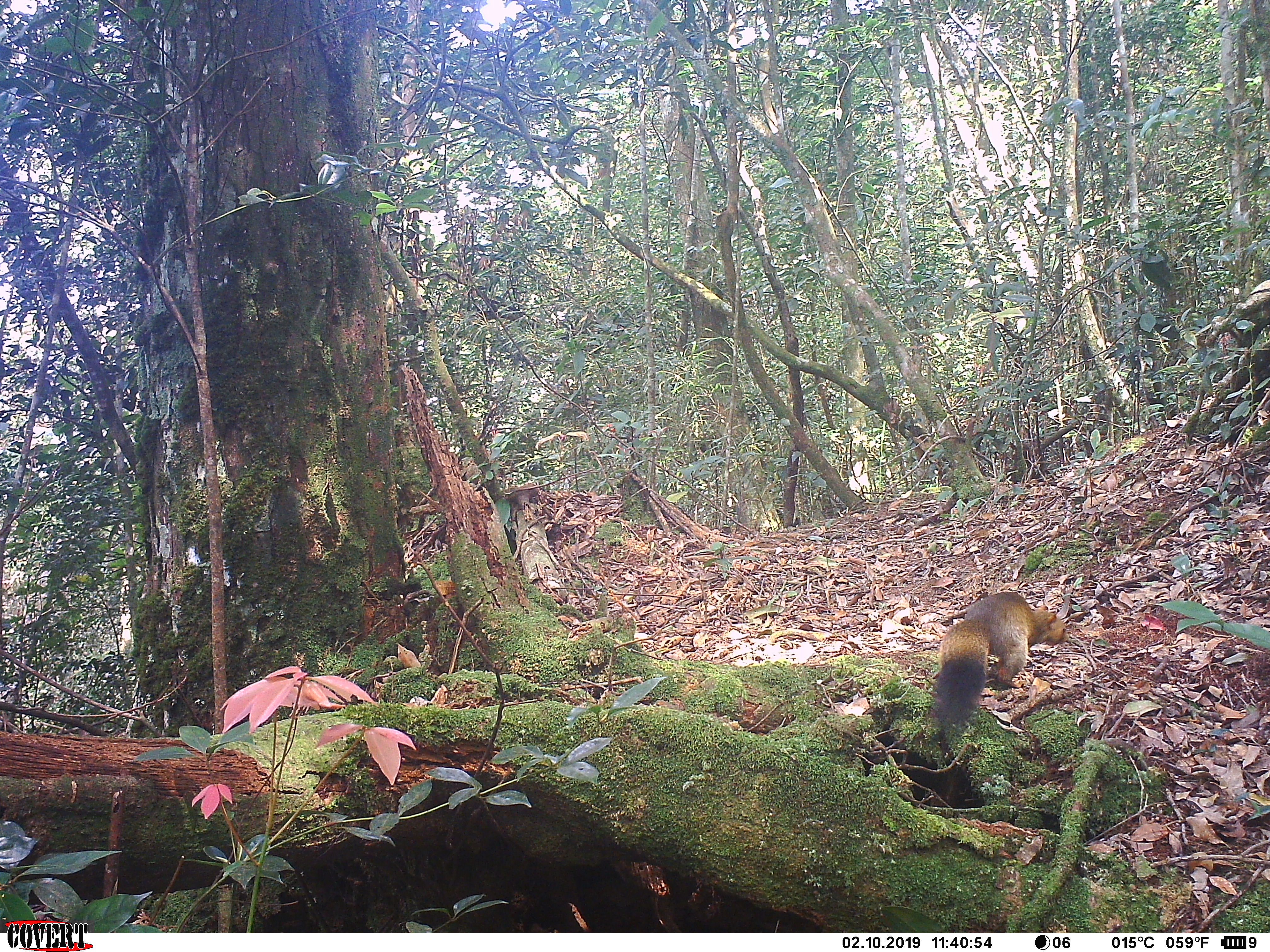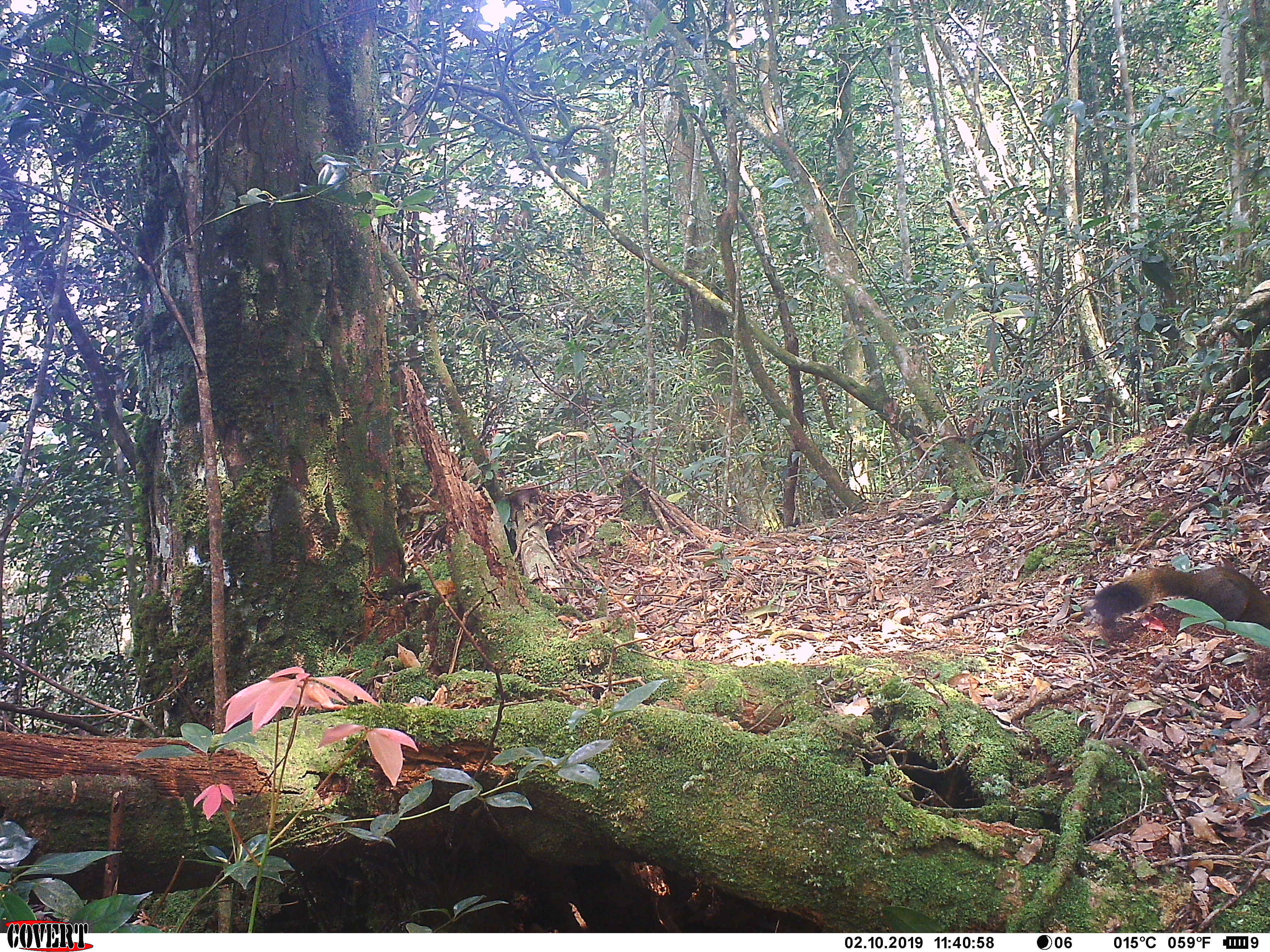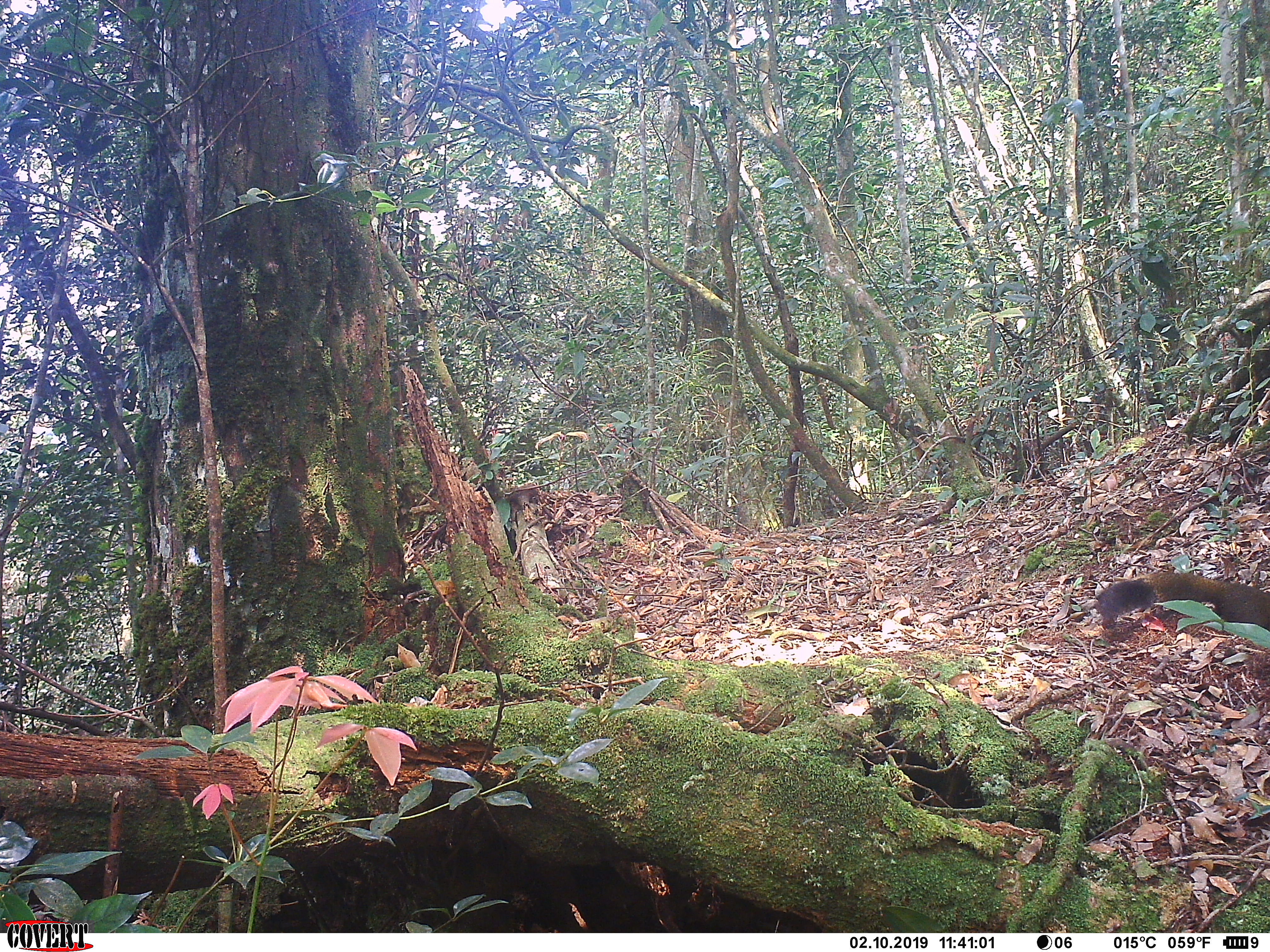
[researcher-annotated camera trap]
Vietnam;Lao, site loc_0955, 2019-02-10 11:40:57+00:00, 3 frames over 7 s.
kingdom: Animalia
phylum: Chordata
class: Mammalia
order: Rodentia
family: Sciuridae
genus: Sciurus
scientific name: Sciurus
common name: squirrel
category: unidentified squirrel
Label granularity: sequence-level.